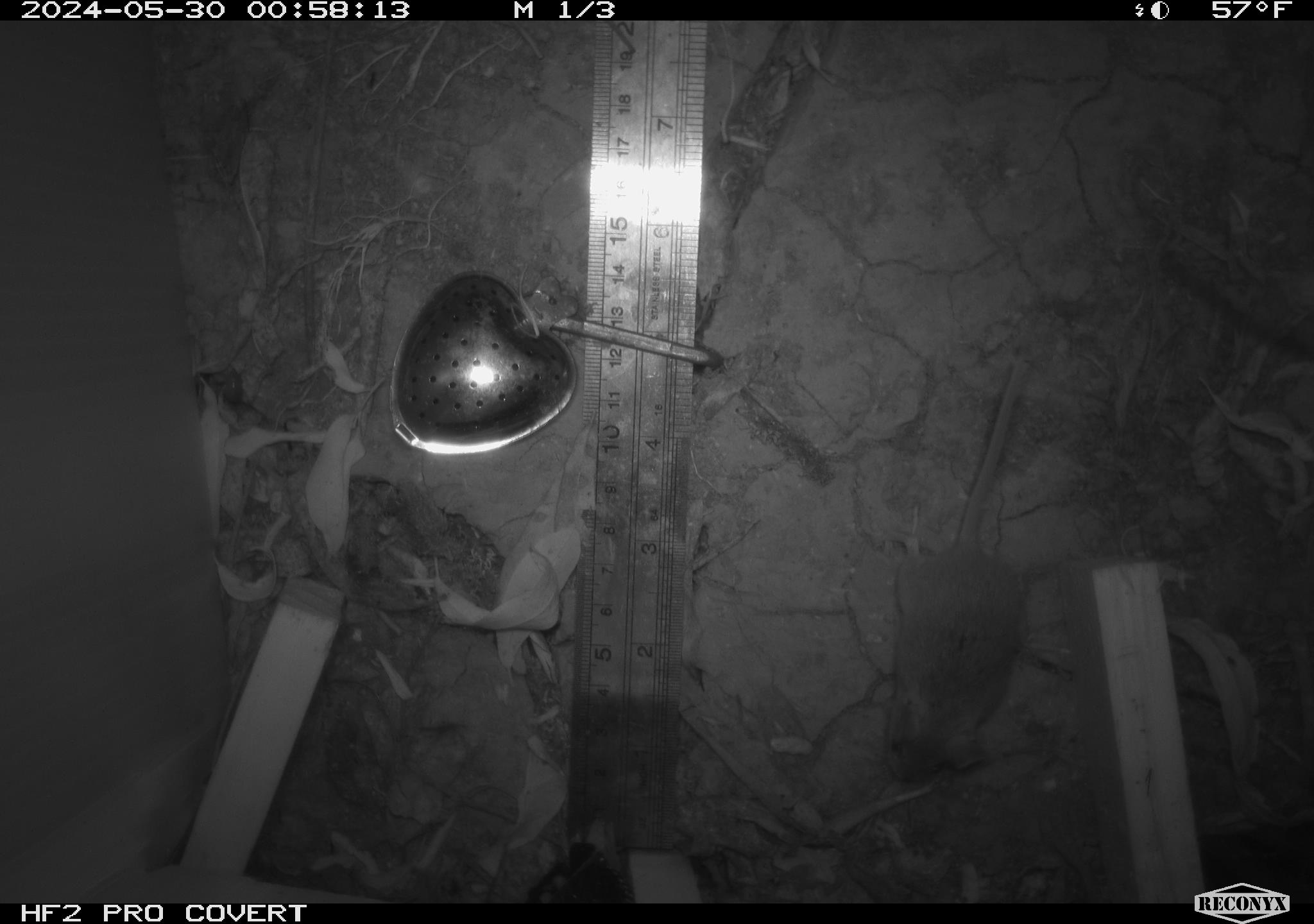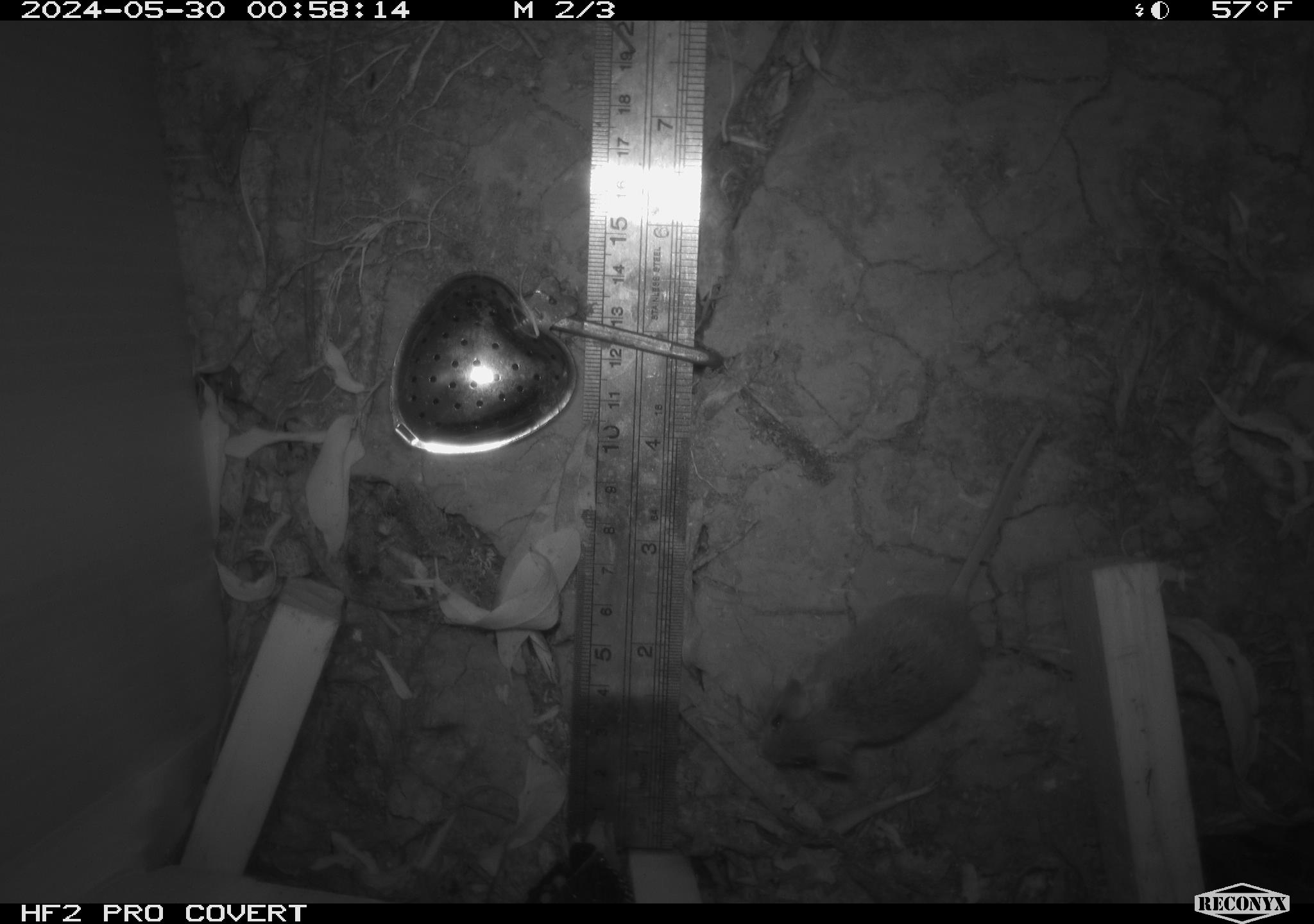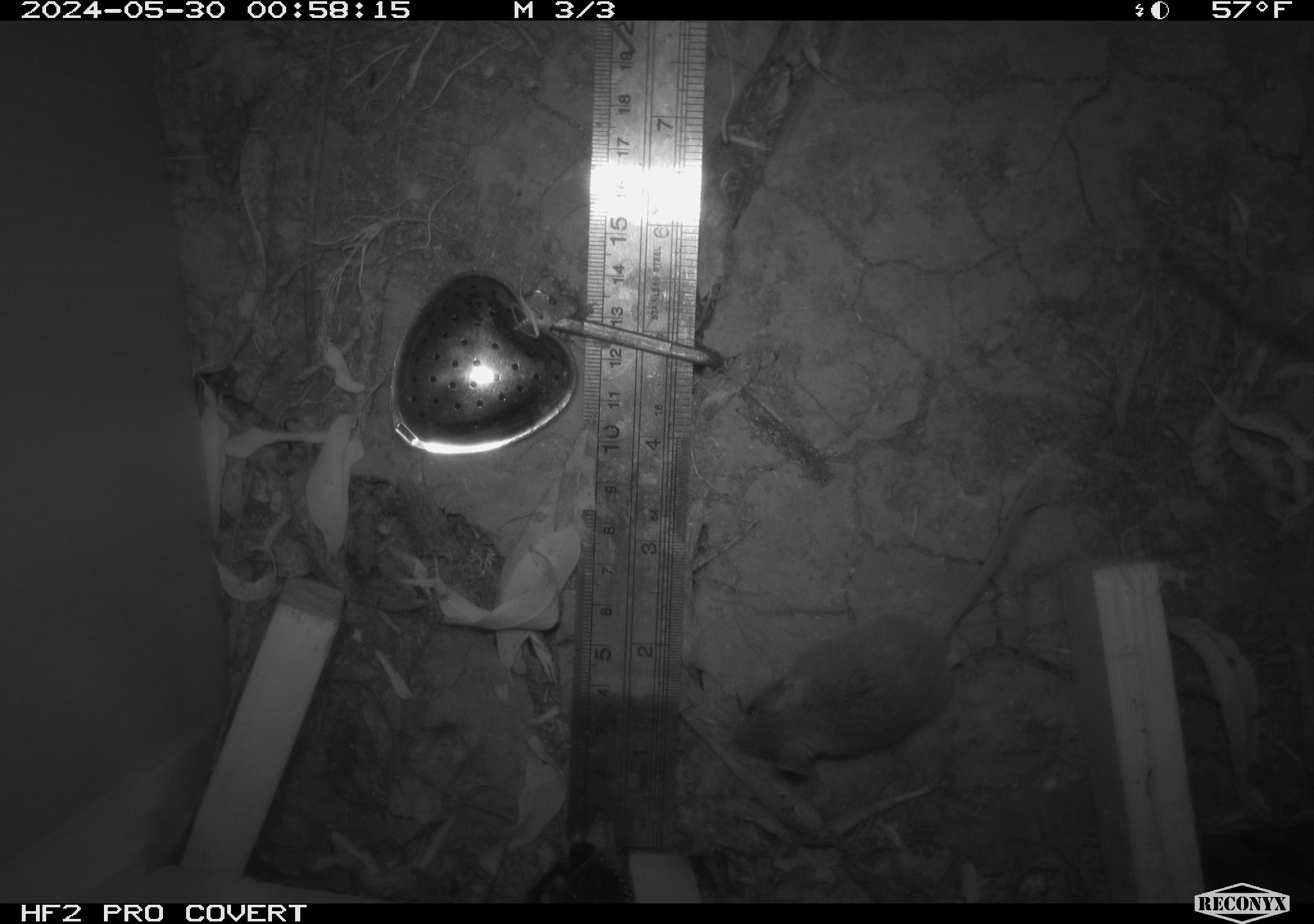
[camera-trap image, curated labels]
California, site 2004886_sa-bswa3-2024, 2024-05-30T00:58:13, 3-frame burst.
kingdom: Animalia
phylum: Chordata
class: Mammalia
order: Rodentia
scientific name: Rodentia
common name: mouse species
Mouse species (Rodentia).